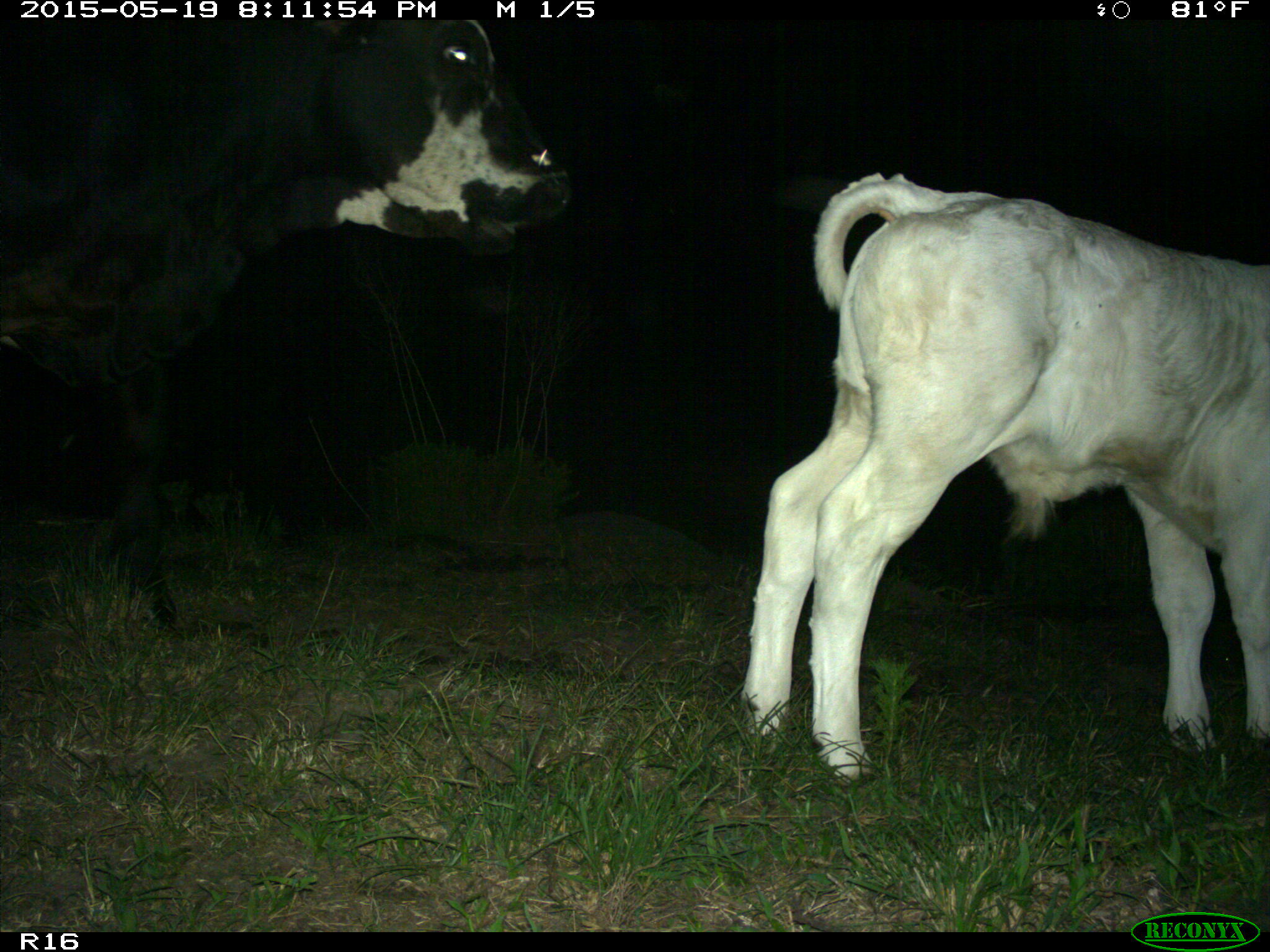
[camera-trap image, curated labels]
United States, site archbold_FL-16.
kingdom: Animalia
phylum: Chordata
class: Mammalia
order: Artiodactyla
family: Bovidae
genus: Bos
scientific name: Bos taurus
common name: domestic cow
Bos taurus (domestic cow).